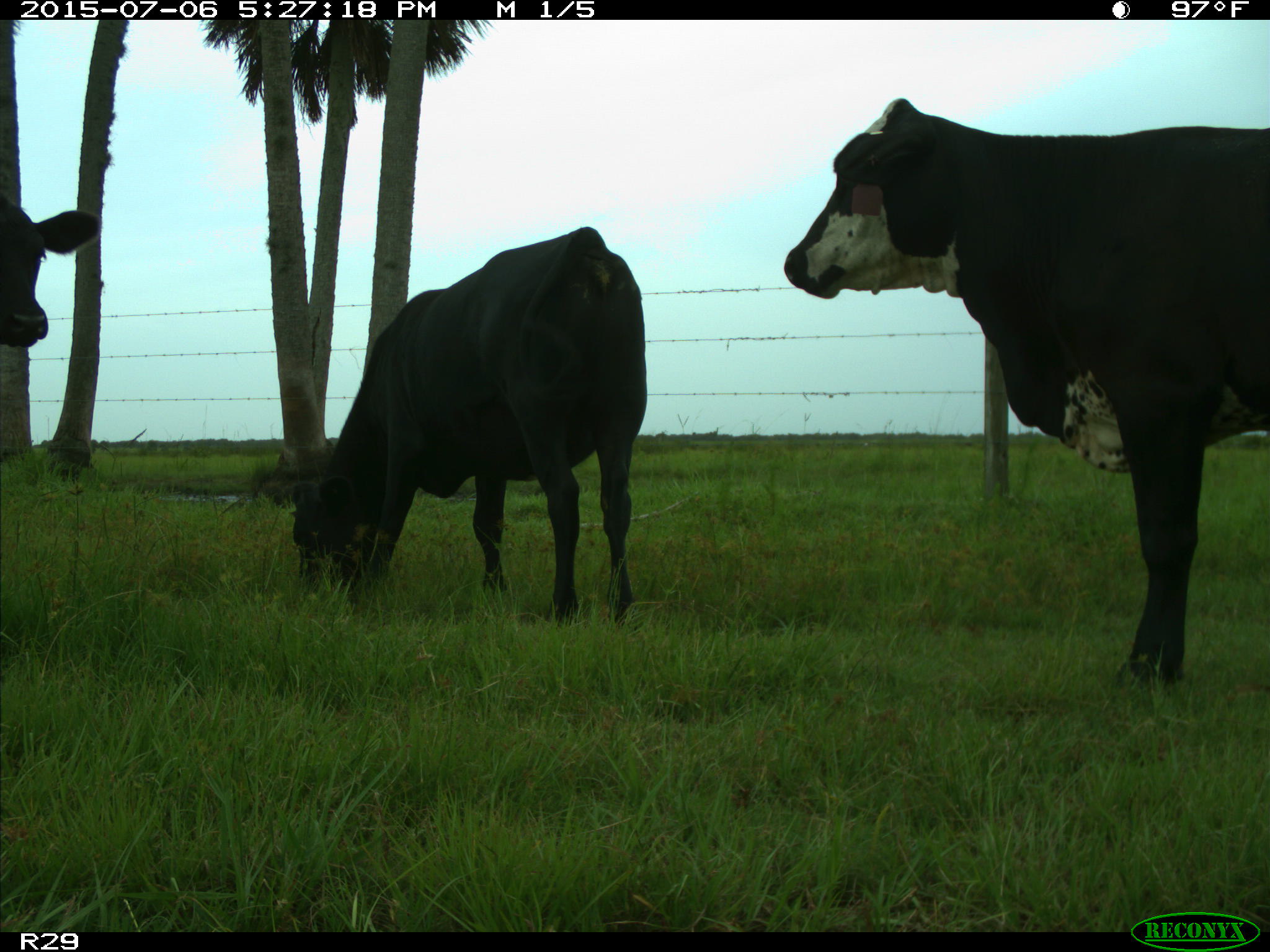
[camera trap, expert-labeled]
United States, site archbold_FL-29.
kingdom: Animalia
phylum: Chordata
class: Mammalia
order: Artiodactyla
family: Bovidae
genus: Bos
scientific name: Bos taurus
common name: domestic cow